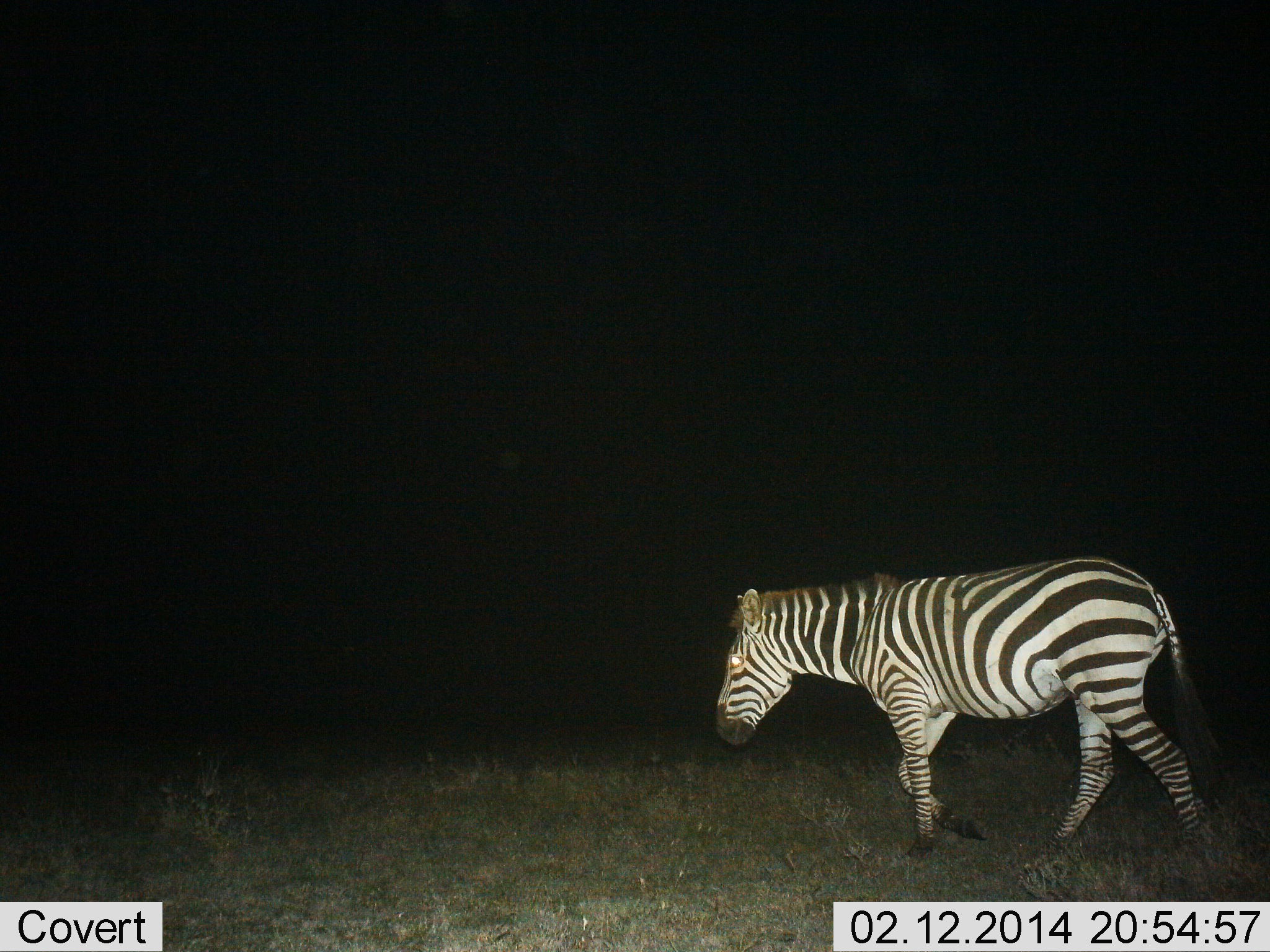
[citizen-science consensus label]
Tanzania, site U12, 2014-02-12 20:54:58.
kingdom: Animalia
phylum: Chordata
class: Mammalia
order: Perissodactyla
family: Equidae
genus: Equus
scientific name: Equus quagga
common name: plains zebra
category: zebra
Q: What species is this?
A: Zebra (plains zebra) (Equus quagga).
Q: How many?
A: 1.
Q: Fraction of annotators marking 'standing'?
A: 0%.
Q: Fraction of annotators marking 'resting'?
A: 0%.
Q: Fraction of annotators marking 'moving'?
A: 100%.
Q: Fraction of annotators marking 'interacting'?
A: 0%.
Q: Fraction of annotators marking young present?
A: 0%.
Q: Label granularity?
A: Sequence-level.